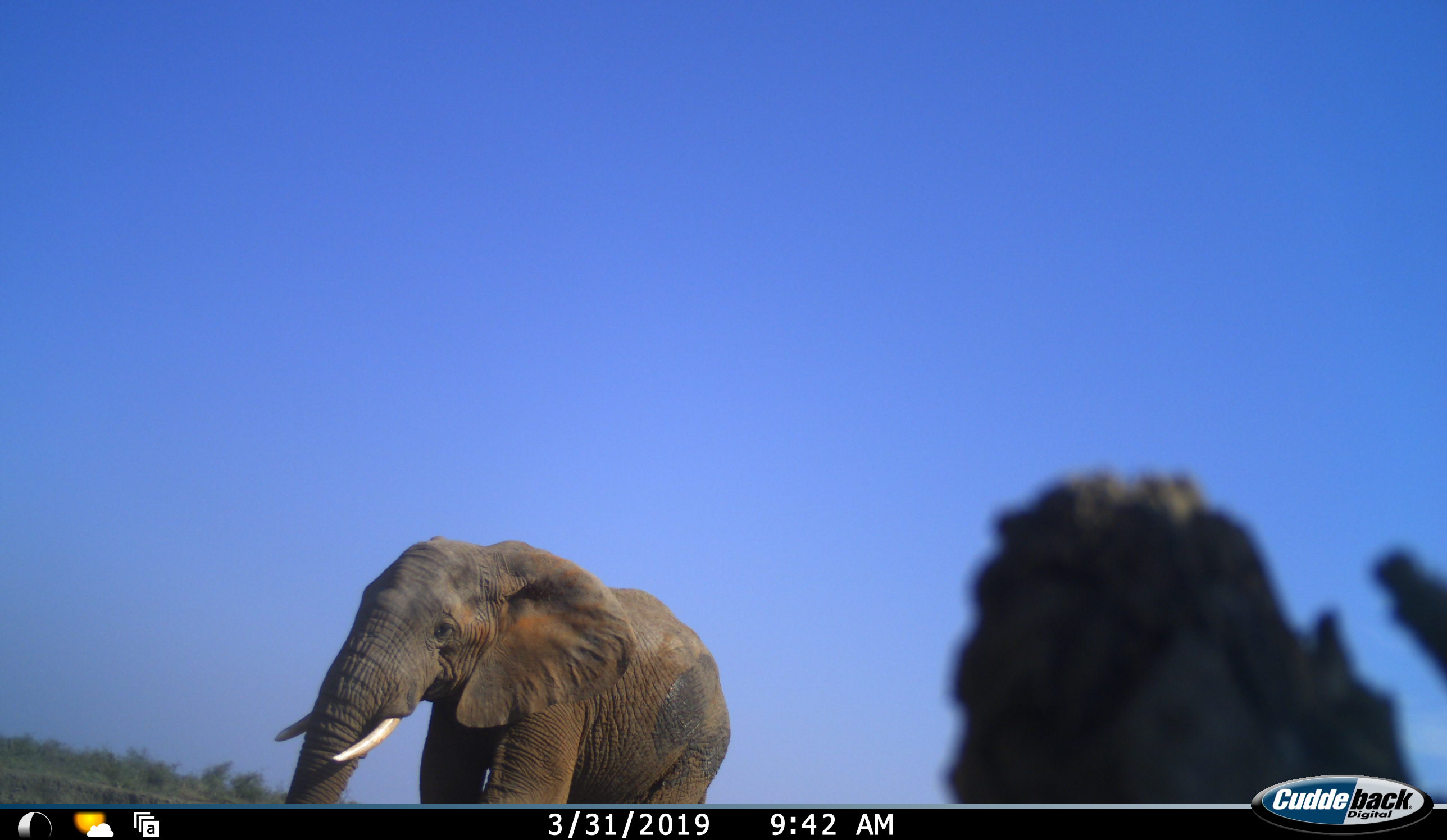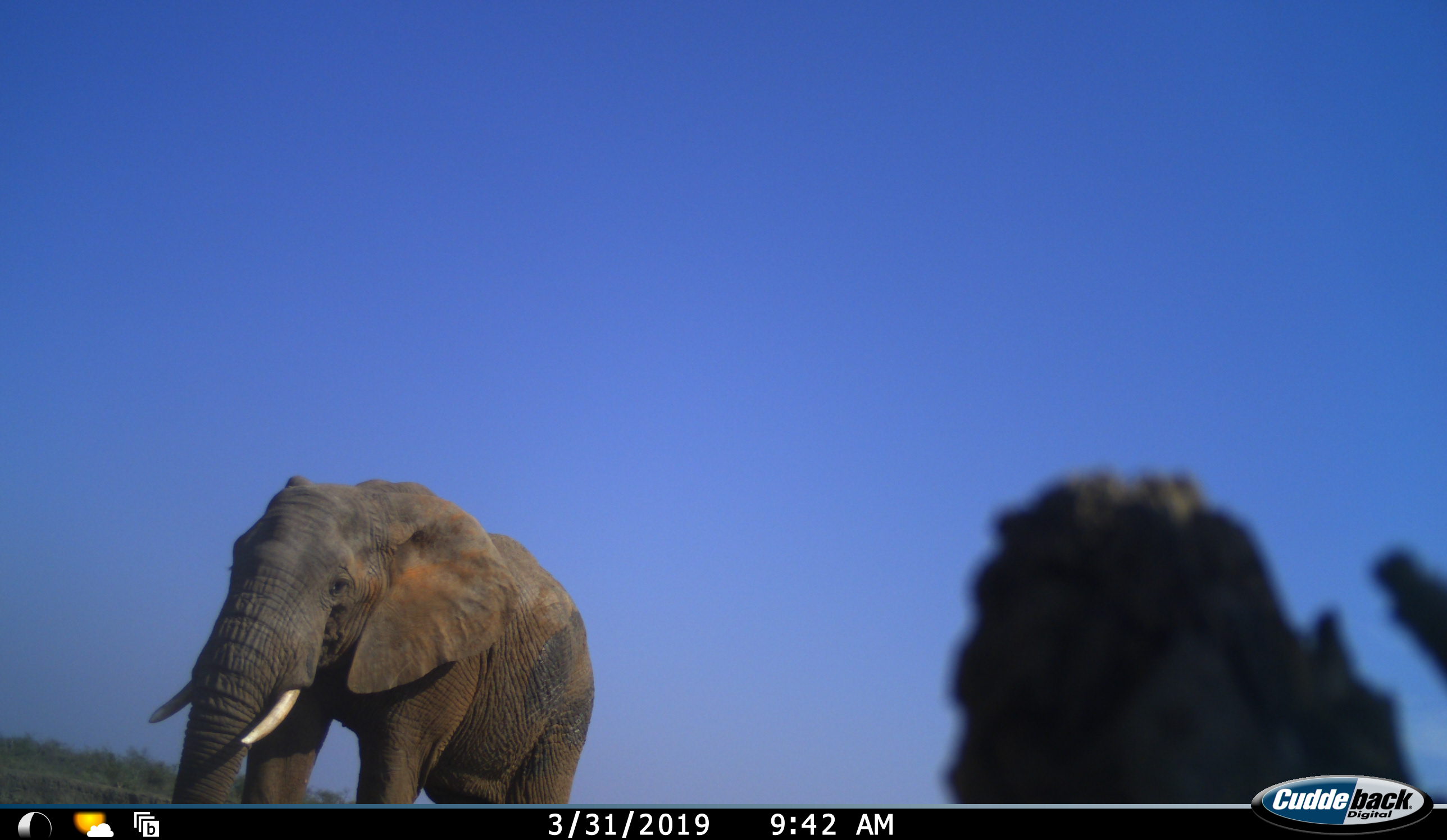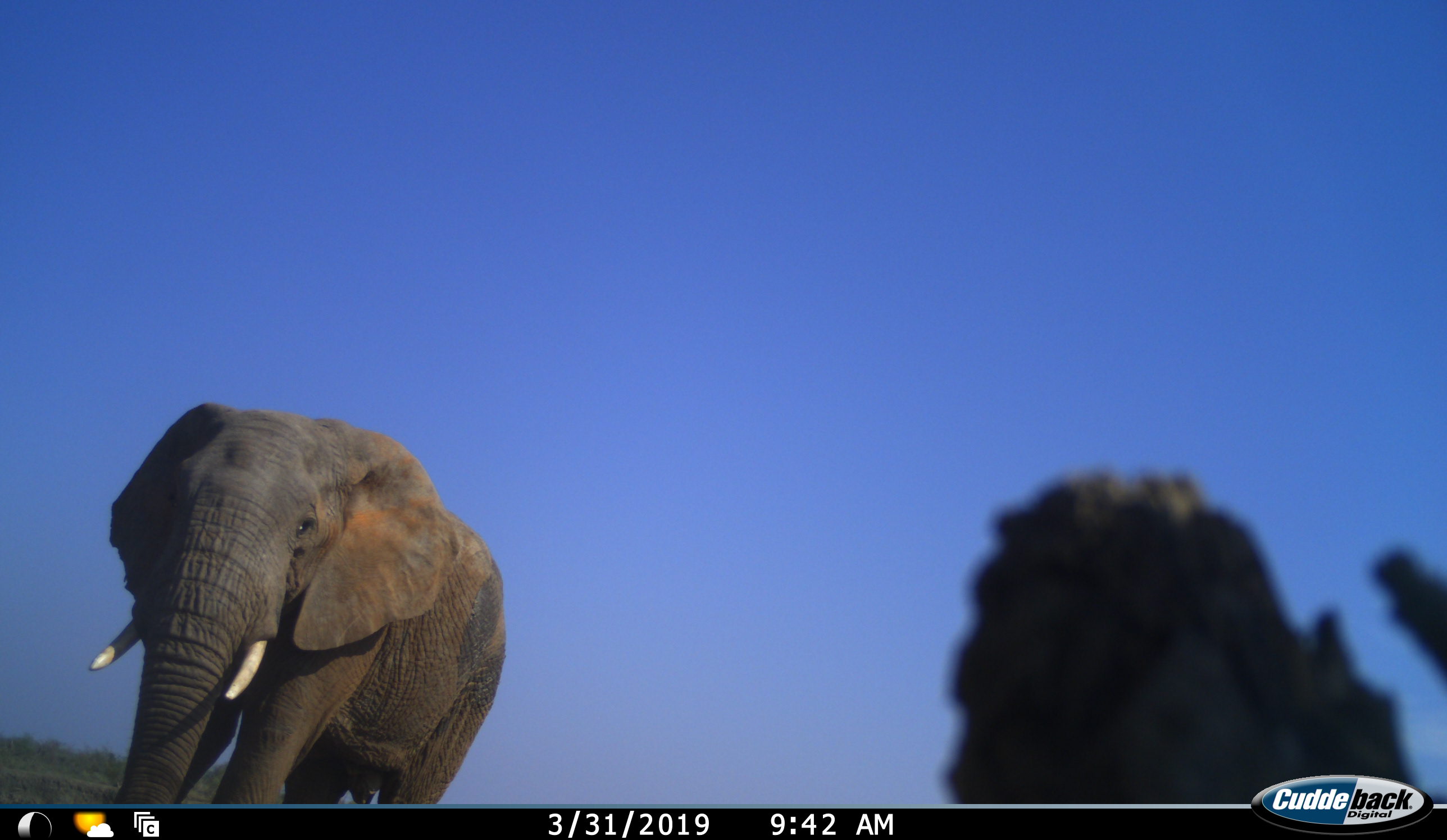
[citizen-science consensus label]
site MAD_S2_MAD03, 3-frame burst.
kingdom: Animalia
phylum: Chordata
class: Mammalia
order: Proboscidea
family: Elephantidae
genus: Loxodonta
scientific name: Loxodonta africana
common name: african bush elephant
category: elephant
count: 1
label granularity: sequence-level